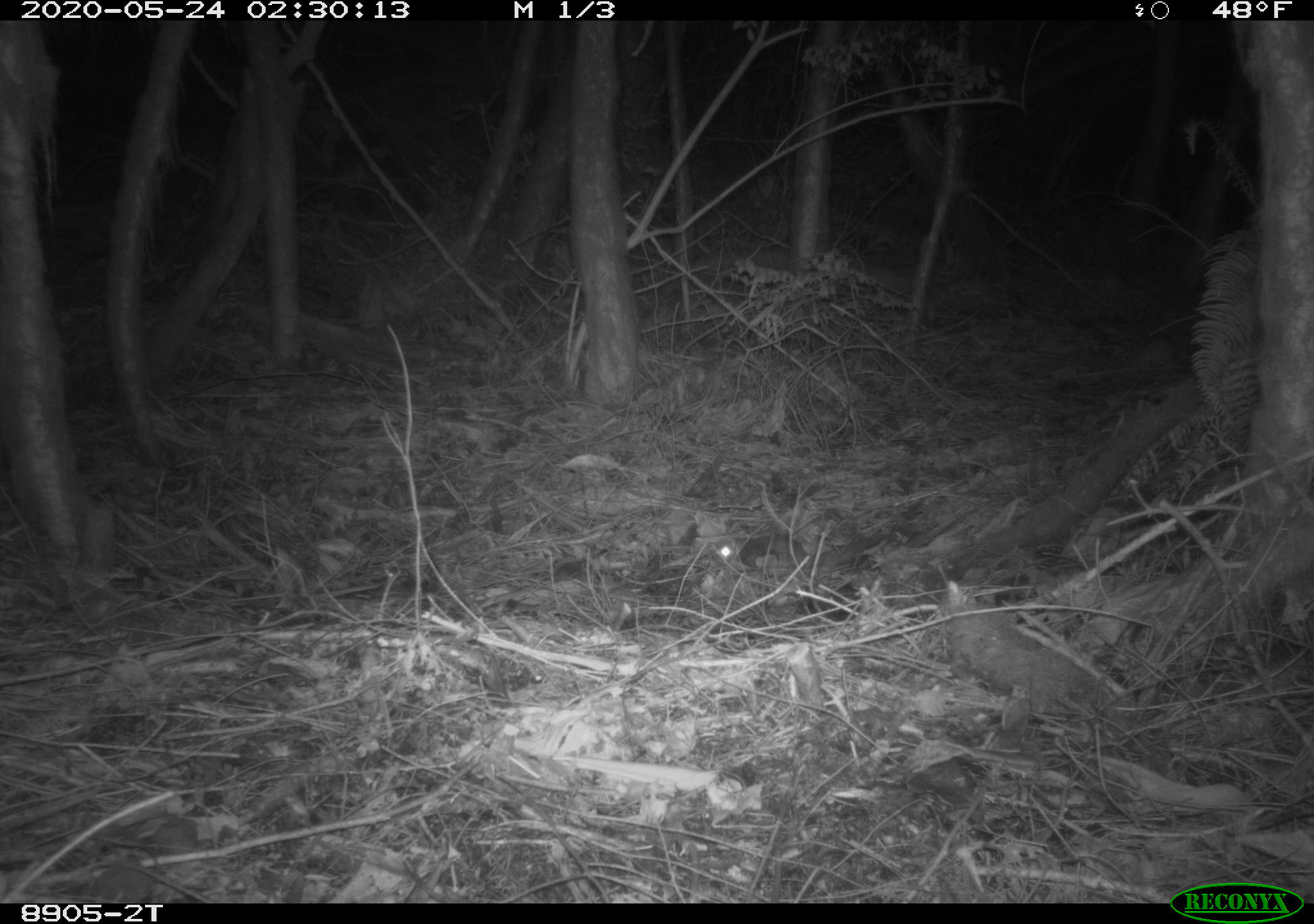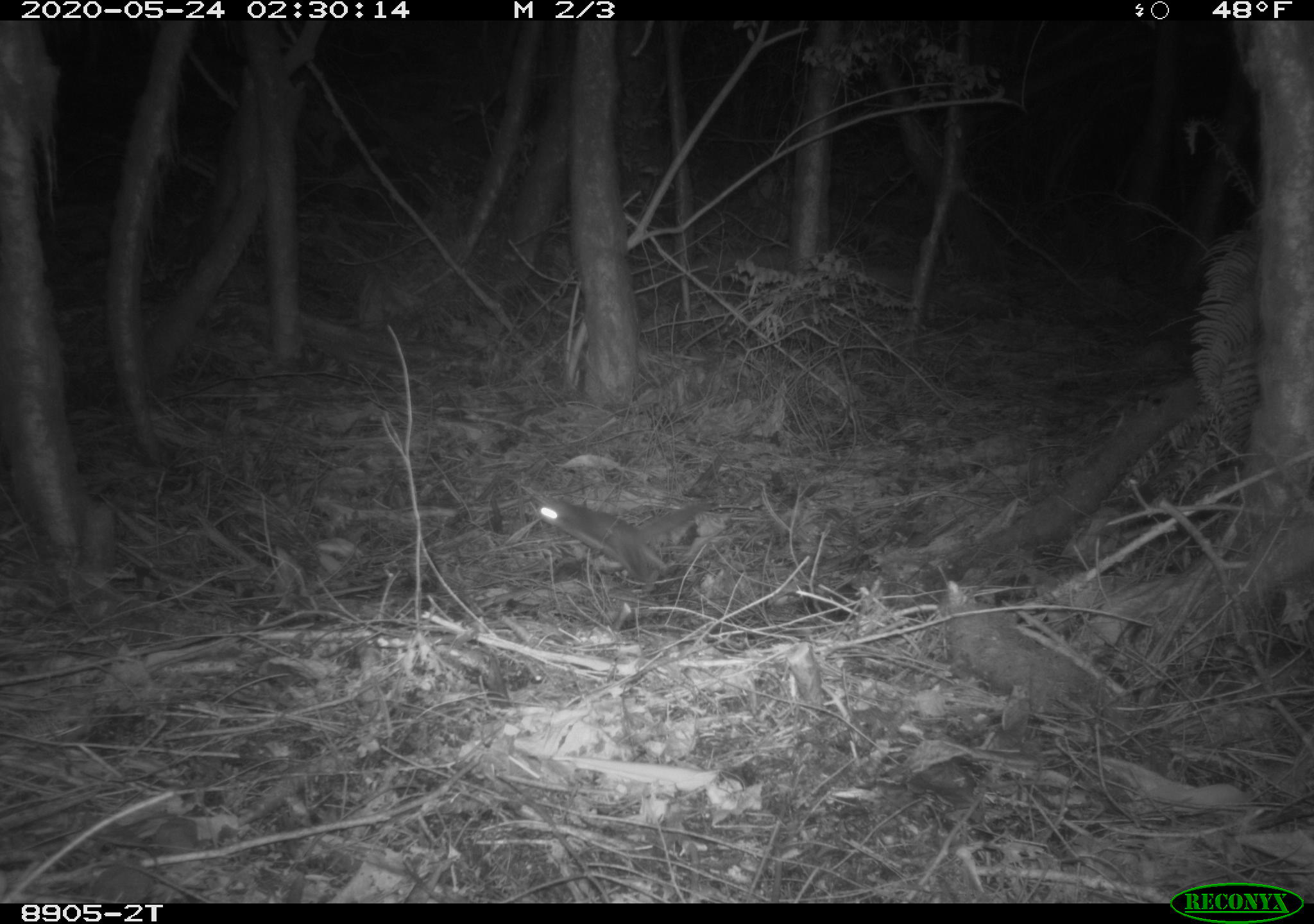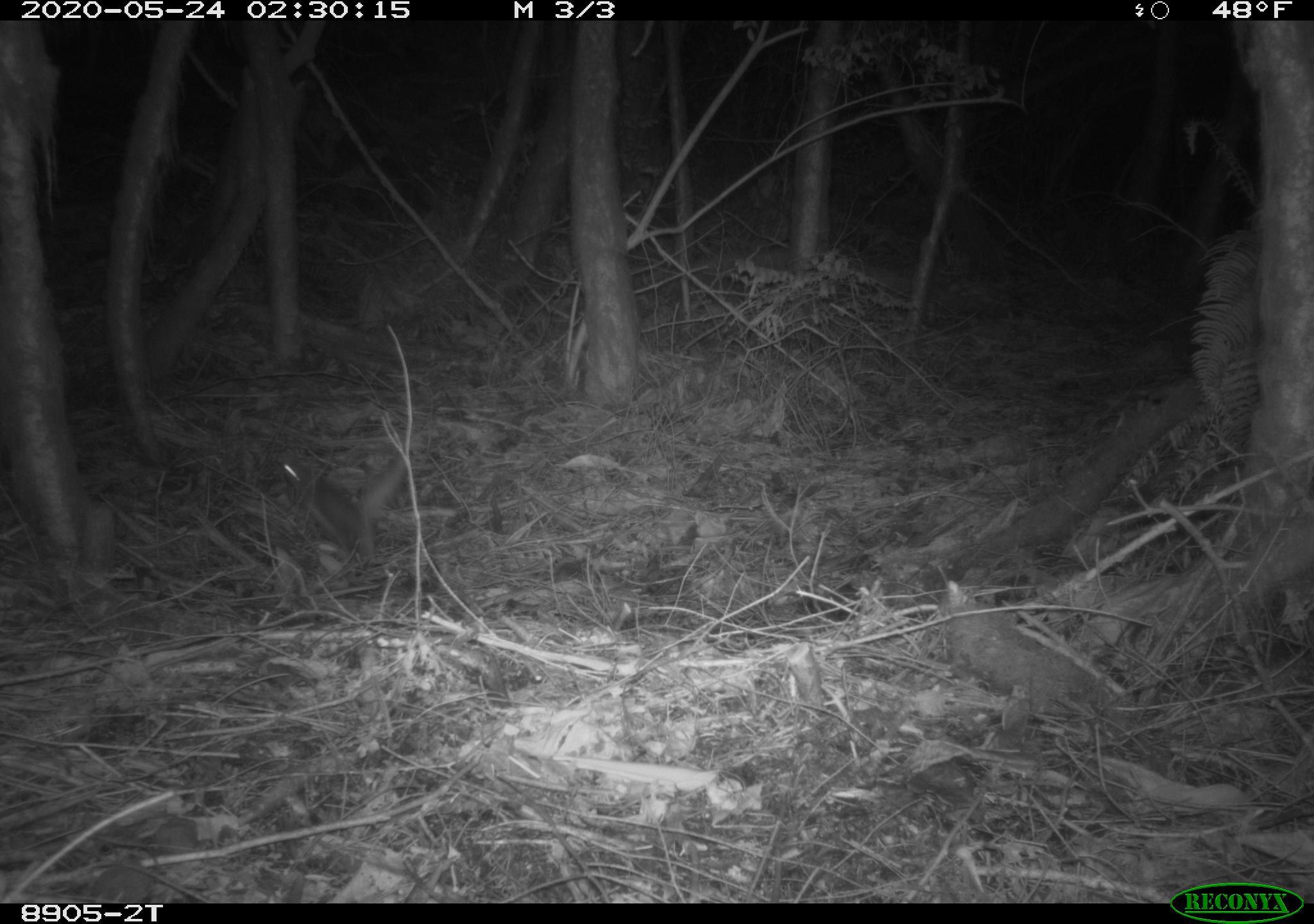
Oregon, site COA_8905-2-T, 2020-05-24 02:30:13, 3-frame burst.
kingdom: Animalia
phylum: Chordata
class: Mammalia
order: Rodentia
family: Sciuridae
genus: Glaucomys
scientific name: Glaucomys oregonensis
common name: humboldt's flying squirrel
Humboldt's flying squirrel (Glaucomys oregonensis).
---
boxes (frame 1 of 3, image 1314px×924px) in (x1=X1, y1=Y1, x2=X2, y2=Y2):
humboldt's flying squirrel: (x1=710, y1=525, x2=894, y2=581)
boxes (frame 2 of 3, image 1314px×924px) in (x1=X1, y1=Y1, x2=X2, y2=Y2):
humboldt's flying squirrel: (x1=529, y1=487, x2=726, y2=592)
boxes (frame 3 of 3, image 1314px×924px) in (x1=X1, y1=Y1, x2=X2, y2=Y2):
humboldt's flying squirrel: (x1=270, y1=446, x2=419, y2=571)